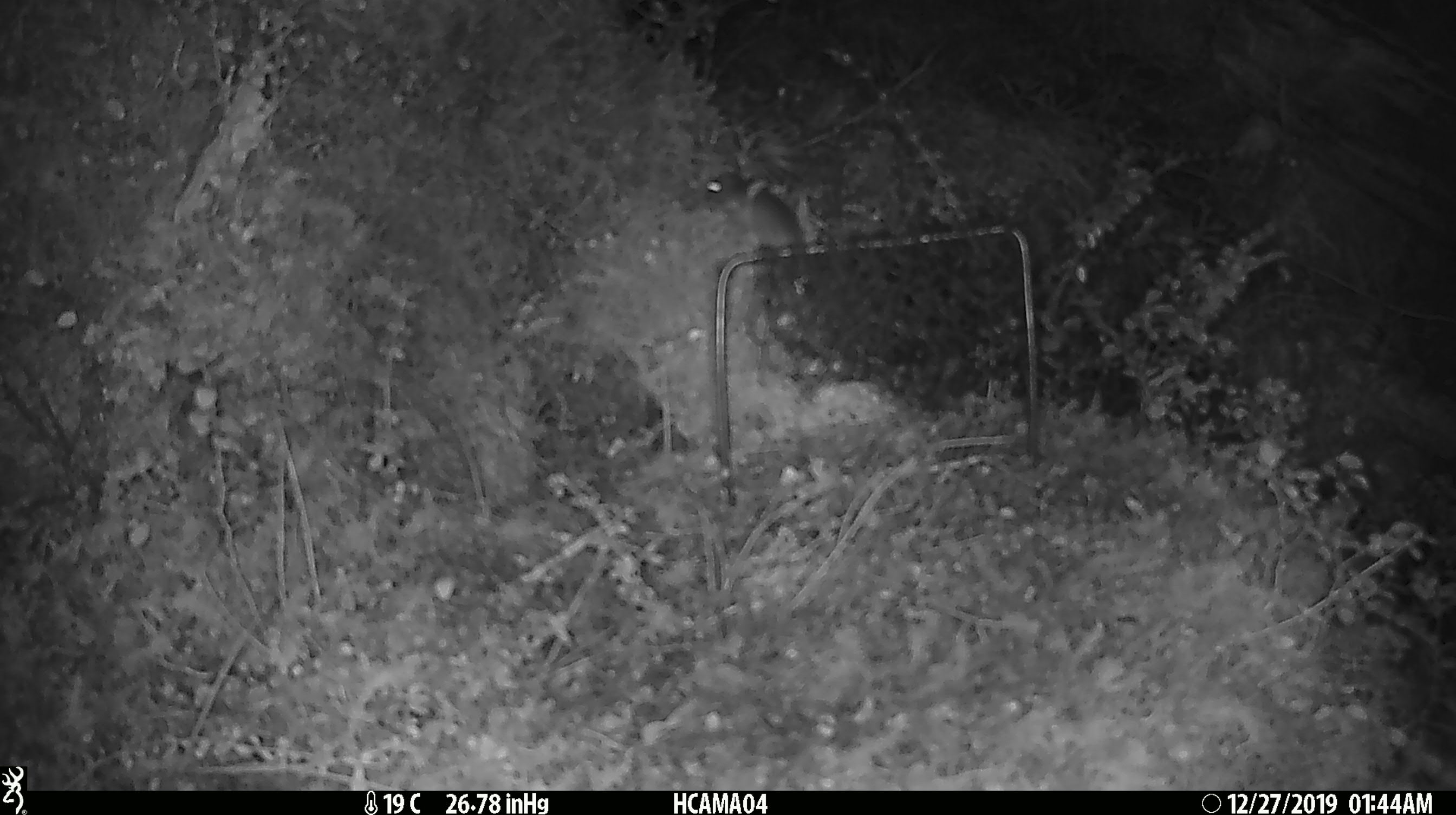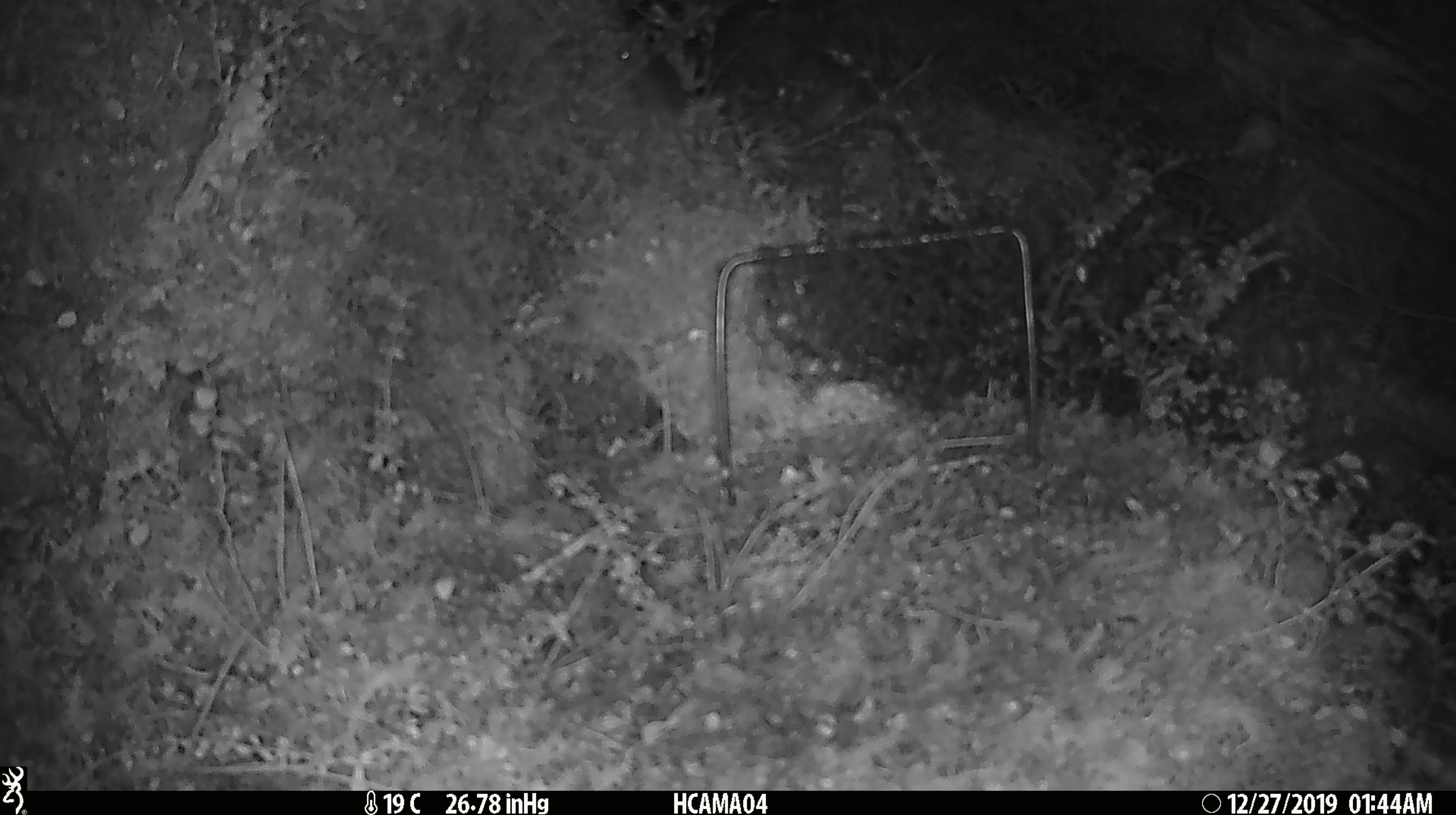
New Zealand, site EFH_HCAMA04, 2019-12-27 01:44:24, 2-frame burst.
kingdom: Animalia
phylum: Chordata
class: Mammalia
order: Rodentia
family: Muridae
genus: Mus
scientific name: Mus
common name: mouse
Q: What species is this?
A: Mouse (Mus).